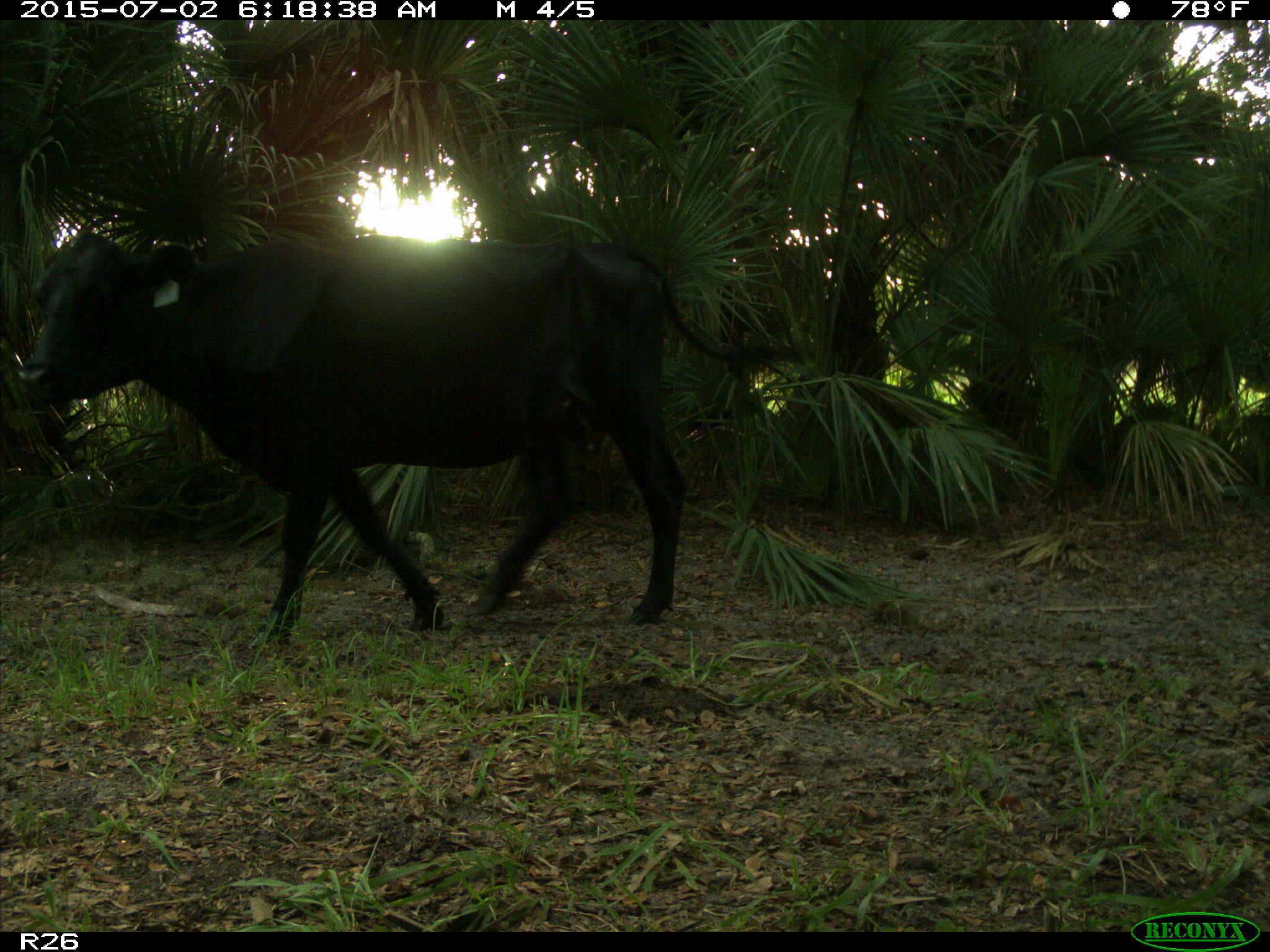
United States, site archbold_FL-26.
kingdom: Animalia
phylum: Chordata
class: Mammalia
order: Artiodactyla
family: Bovidae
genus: Bos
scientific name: Bos taurus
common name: domestic cow